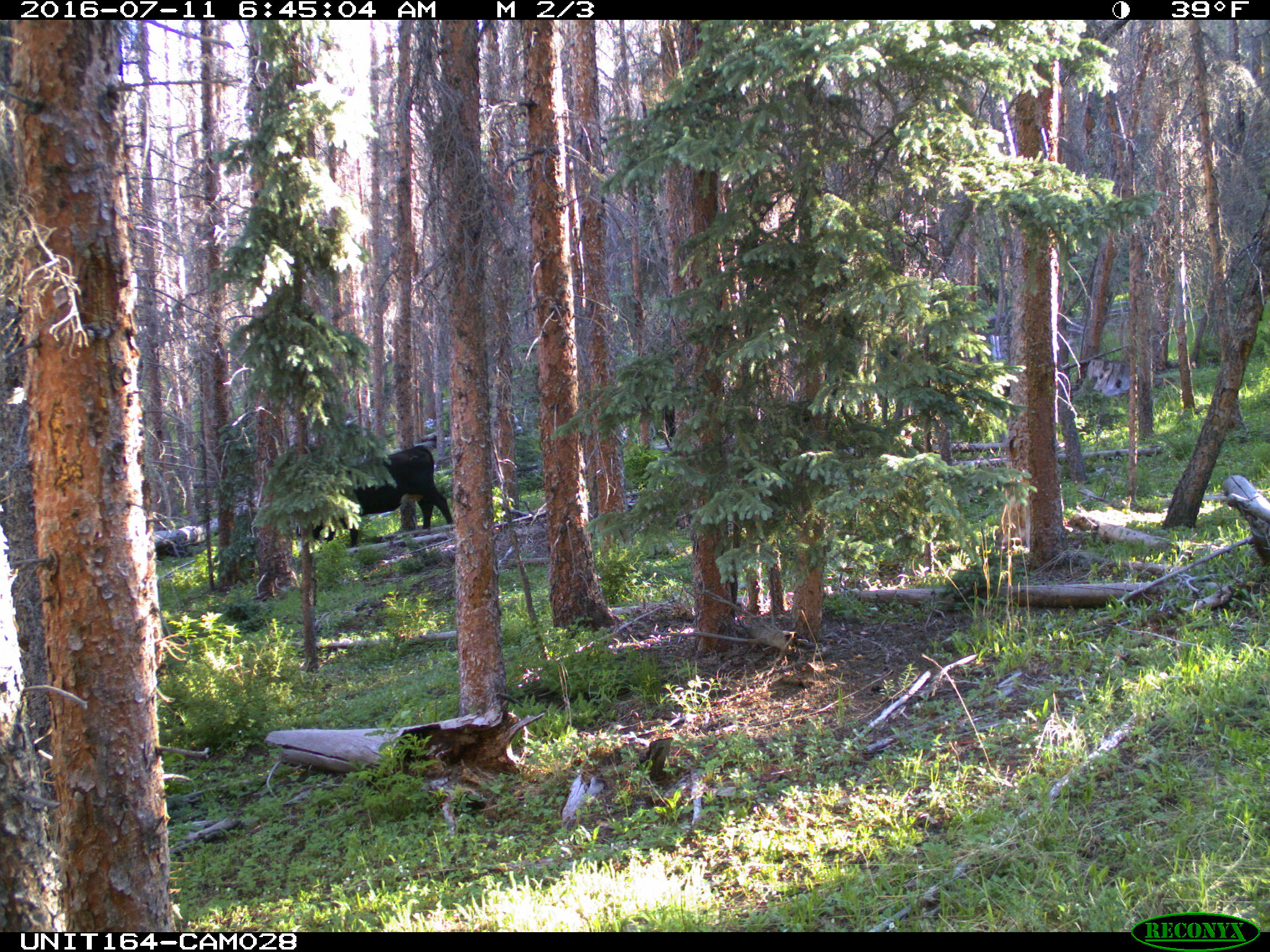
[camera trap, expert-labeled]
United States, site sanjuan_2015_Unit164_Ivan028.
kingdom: Animalia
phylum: Chordata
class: Mammalia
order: Artiodactyla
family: Bovidae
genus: Bos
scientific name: Bos taurus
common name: domestic cow